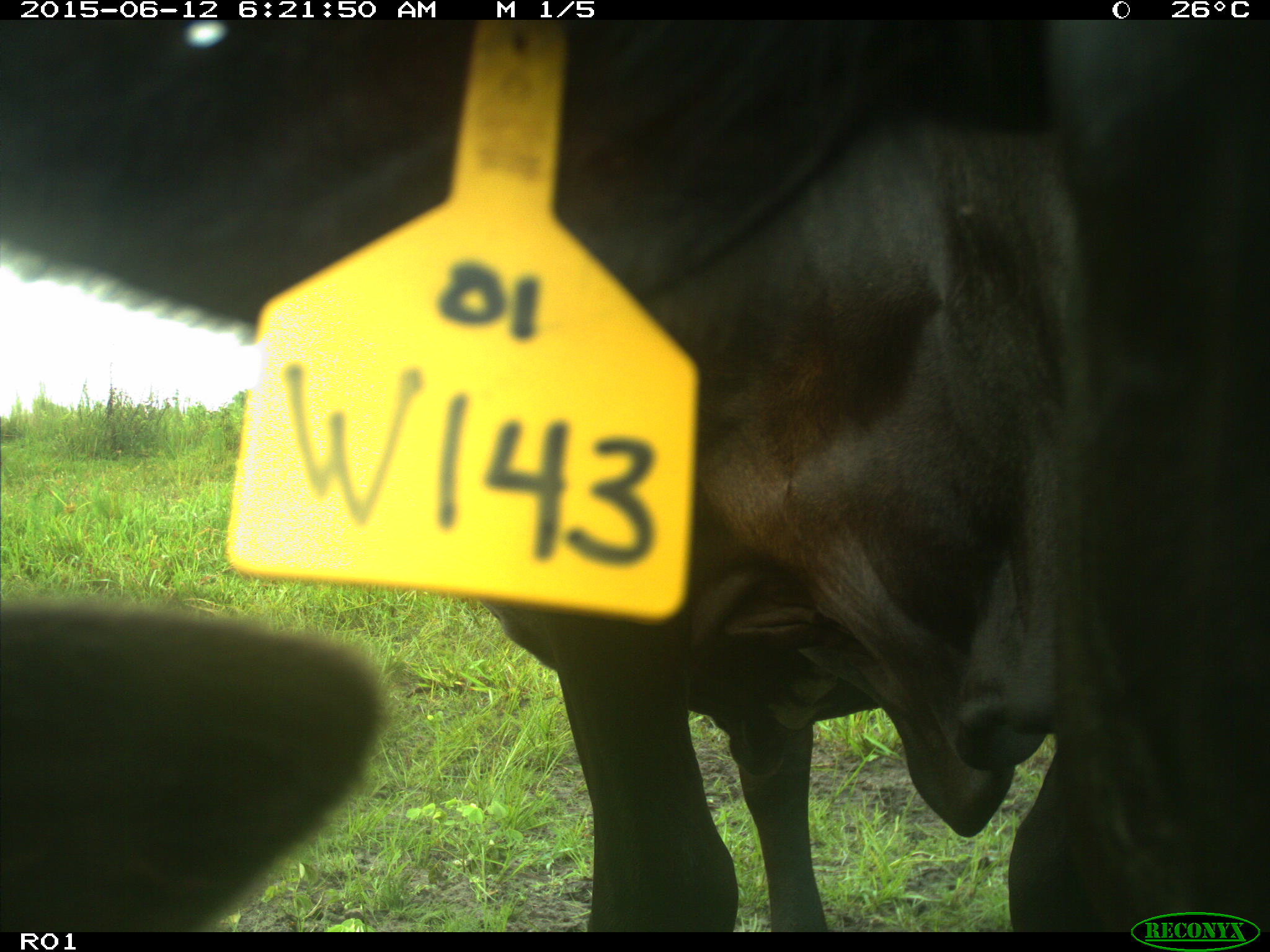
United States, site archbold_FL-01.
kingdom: Animalia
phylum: Chordata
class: Mammalia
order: Artiodactyla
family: Bovidae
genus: Bos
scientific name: Bos taurus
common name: domestic cow